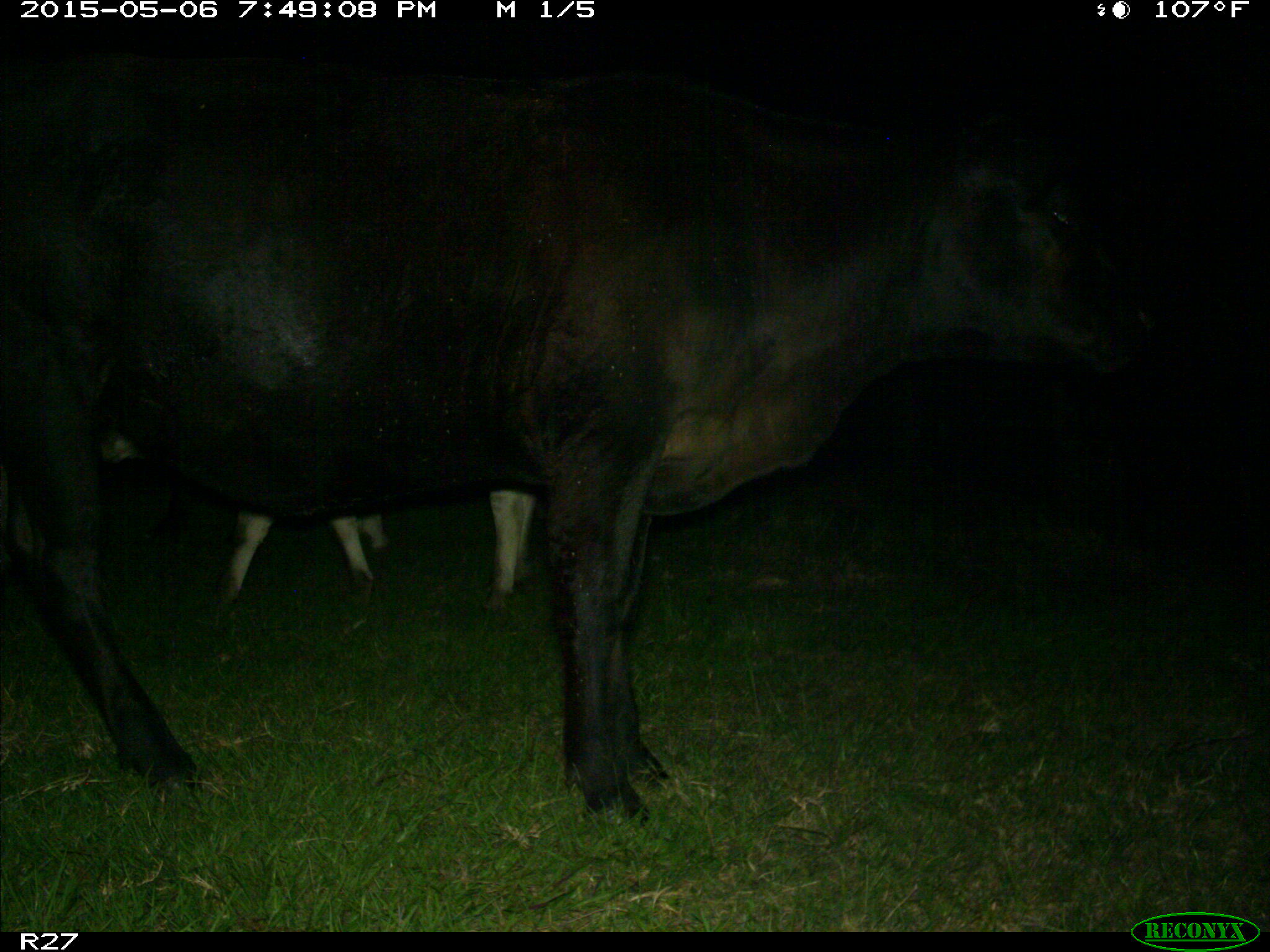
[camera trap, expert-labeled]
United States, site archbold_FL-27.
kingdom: Animalia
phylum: Chordata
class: Mammalia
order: Artiodactyla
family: Bovidae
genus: Bos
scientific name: Bos taurus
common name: domestic cow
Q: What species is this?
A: Bos taurus (domestic cow).